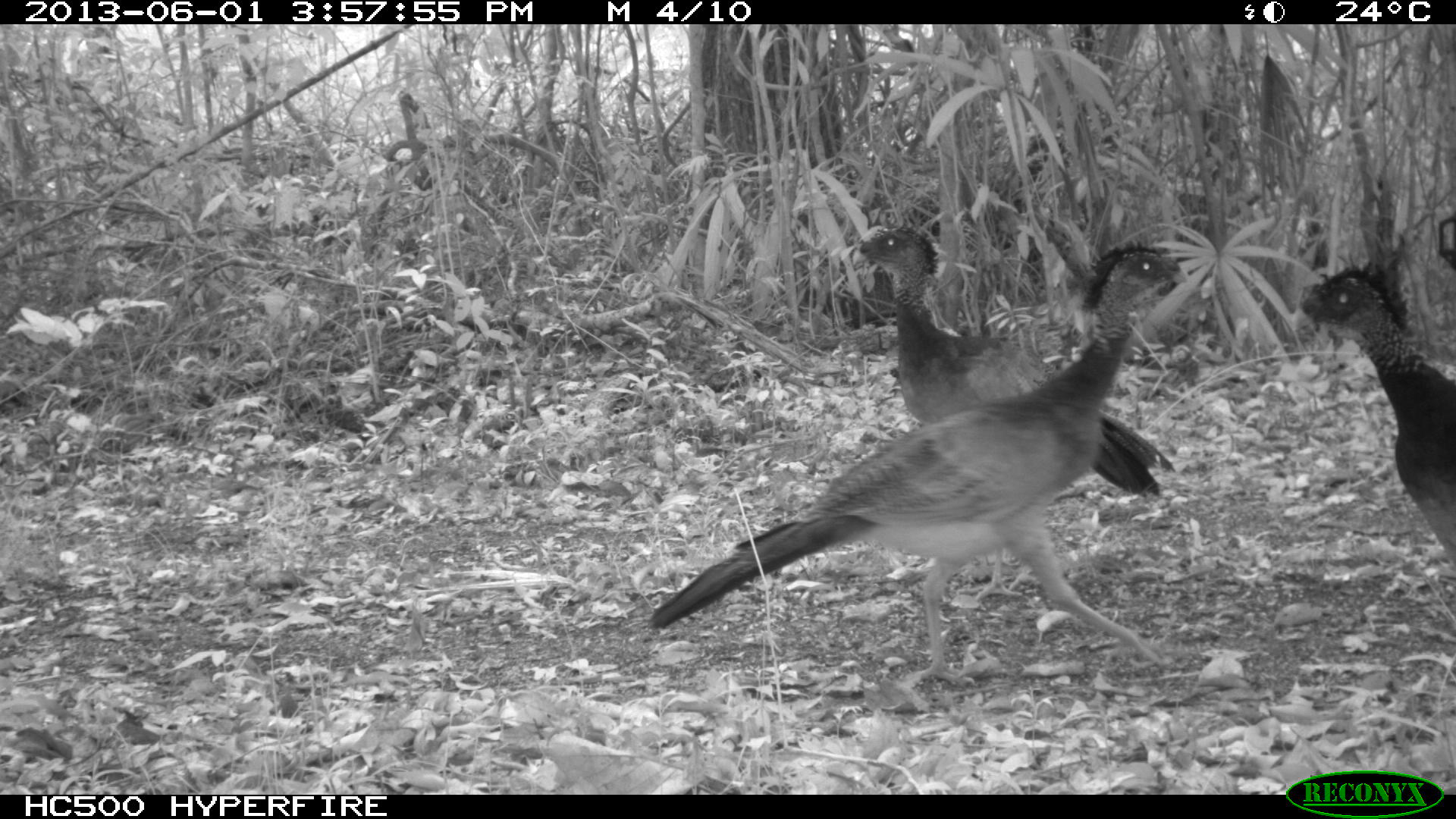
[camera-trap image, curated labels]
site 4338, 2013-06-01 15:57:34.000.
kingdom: Animalia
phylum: Chordata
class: Aves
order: Galliformes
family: Cracidae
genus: Crax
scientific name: Crax rubra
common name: great curassow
Crax rubra (great curassow), count 3, sex female.